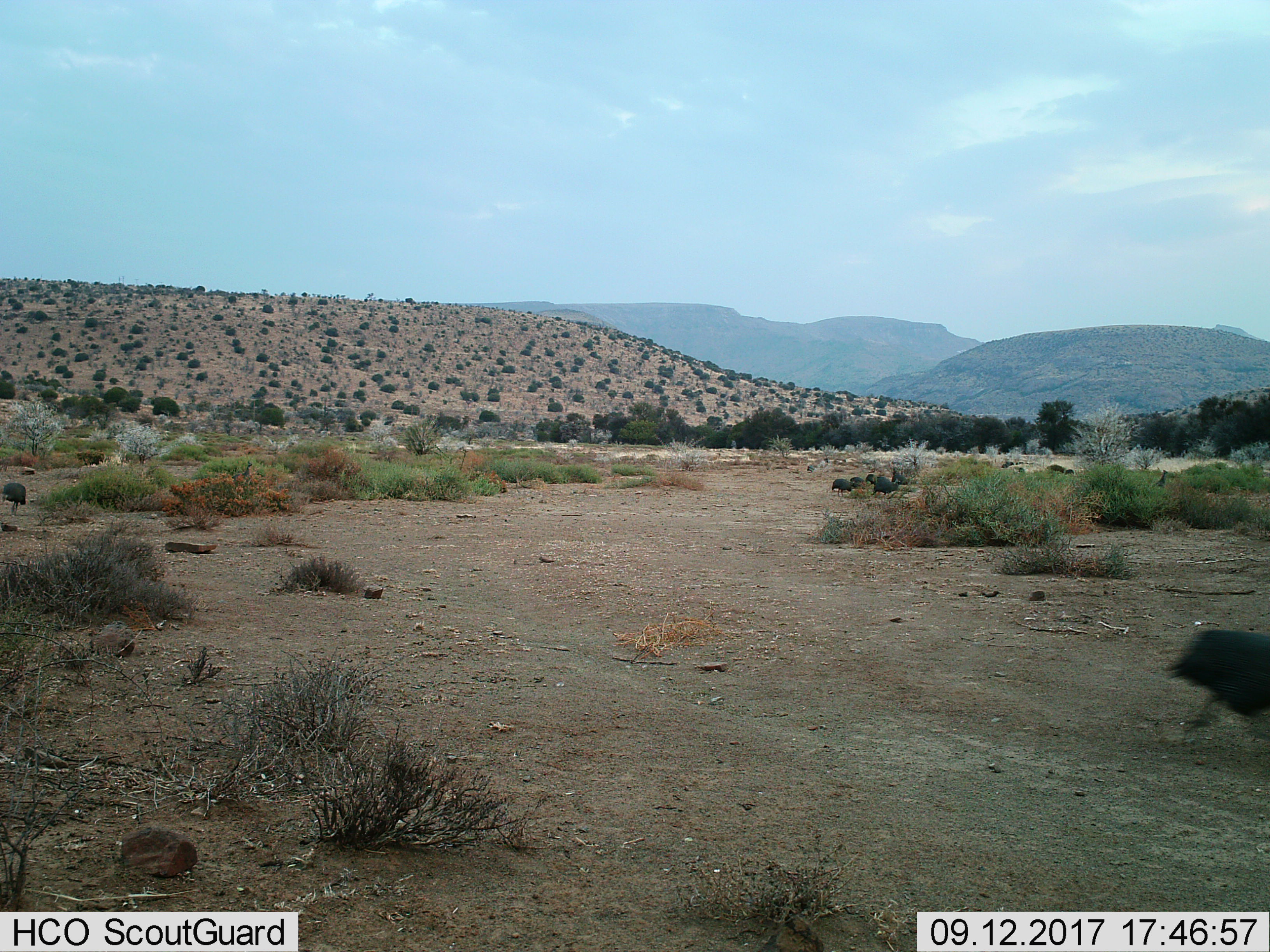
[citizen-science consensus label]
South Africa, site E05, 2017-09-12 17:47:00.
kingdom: Animalia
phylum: Chordata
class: Aves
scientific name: Aves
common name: bird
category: birdother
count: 5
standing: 25%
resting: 0%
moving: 100%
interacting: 0%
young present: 25%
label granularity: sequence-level